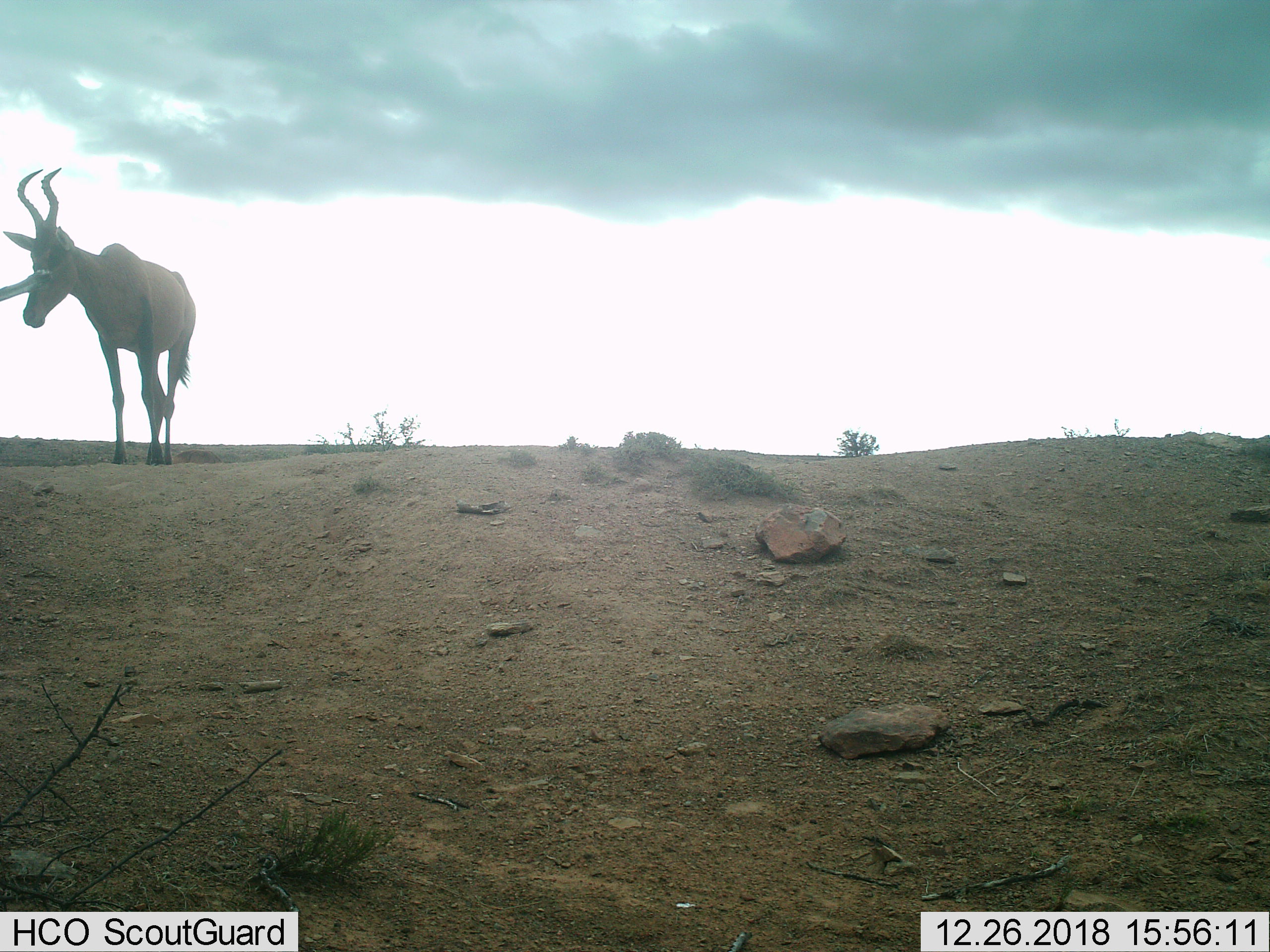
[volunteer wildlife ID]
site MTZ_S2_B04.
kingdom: Animalia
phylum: Chordata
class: Mammalia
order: Artiodactyla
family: Bovidae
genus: Alcelaphus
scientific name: Alcelaphus buselaphus caama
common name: red hartebeest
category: hartebeestred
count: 1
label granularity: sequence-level